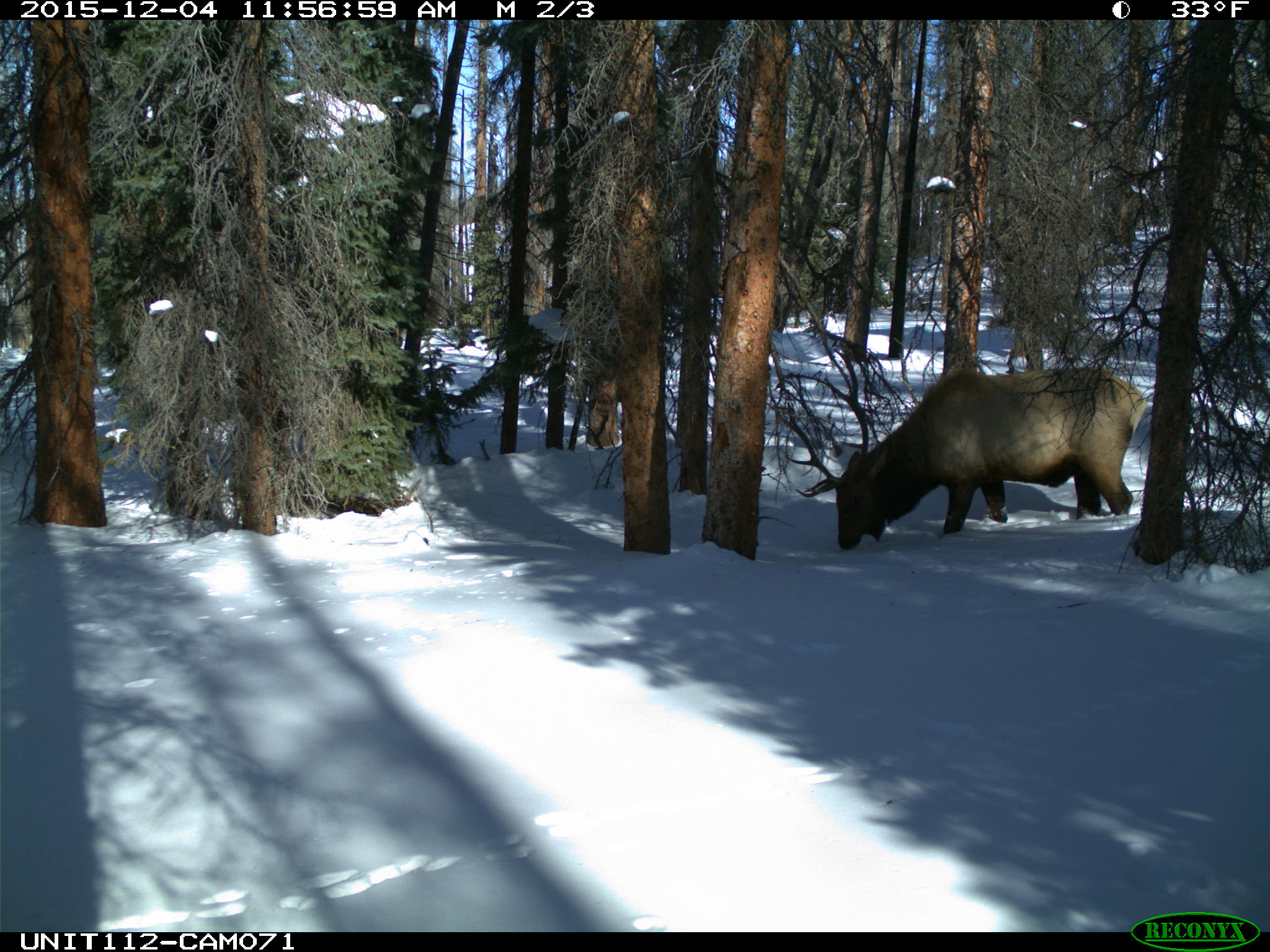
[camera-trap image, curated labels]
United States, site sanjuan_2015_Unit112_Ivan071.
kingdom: Animalia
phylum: Chordata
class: Mammalia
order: Artiodactyla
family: Cervidae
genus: Cervus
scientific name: Cervus elaphus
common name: red deer